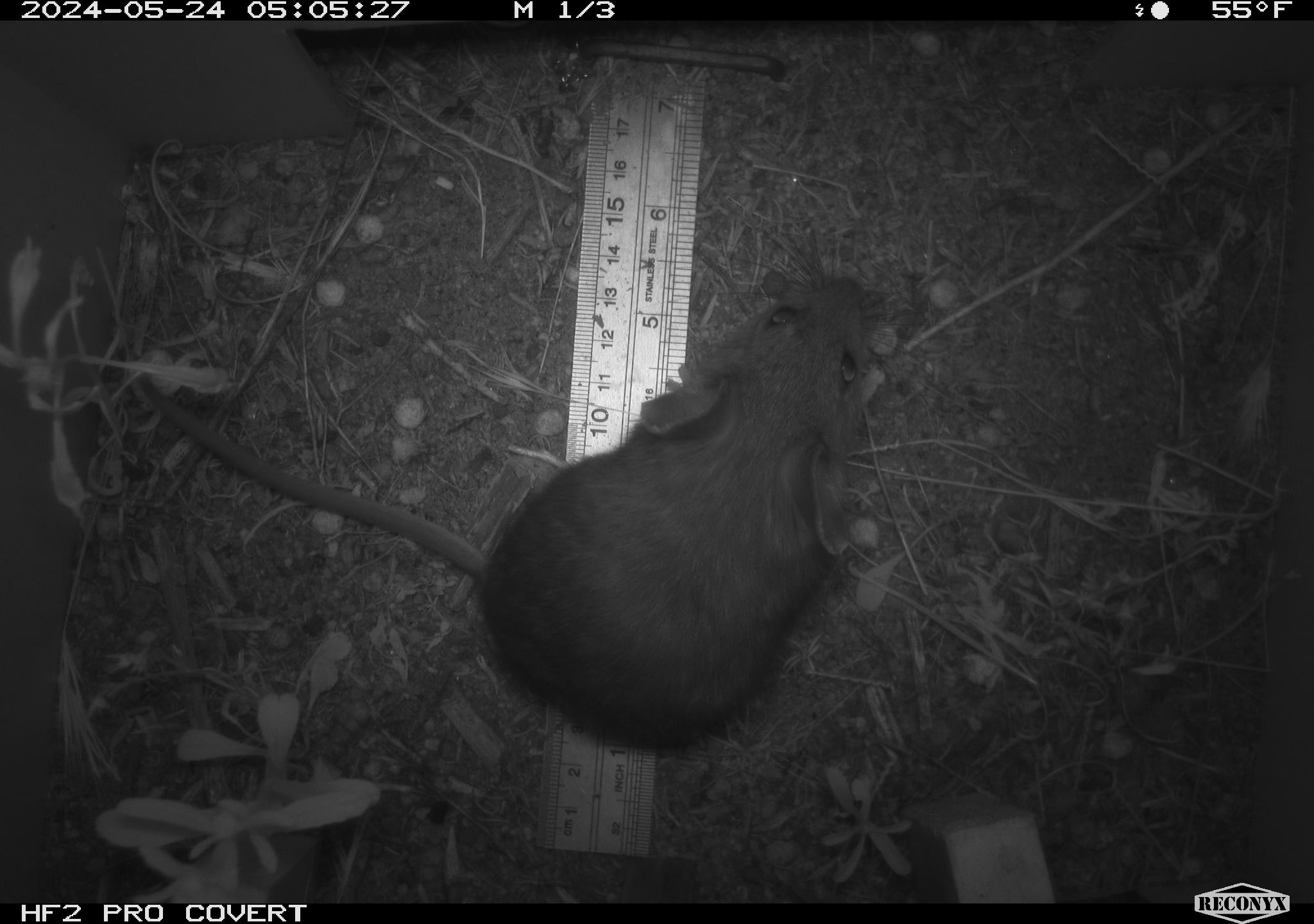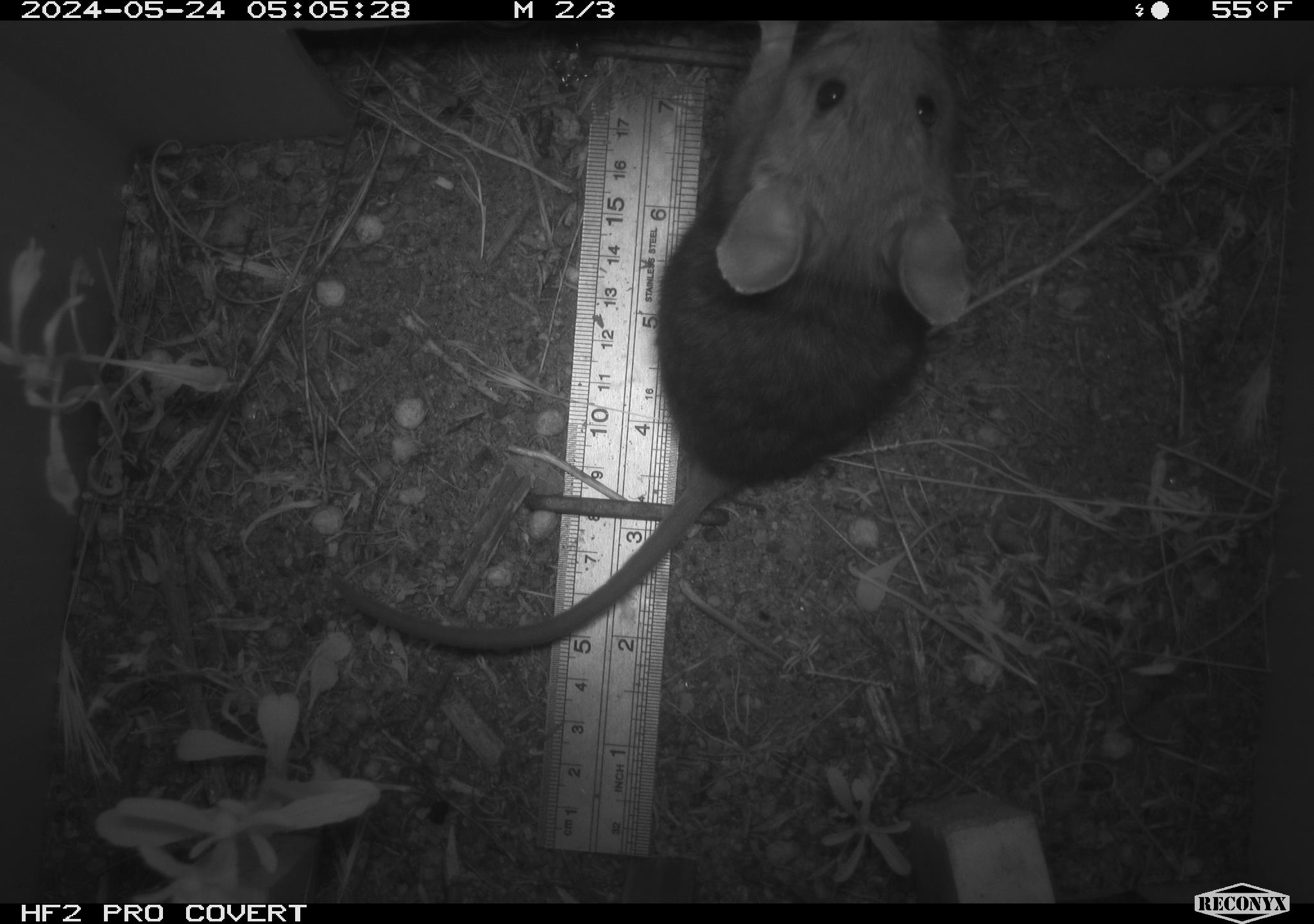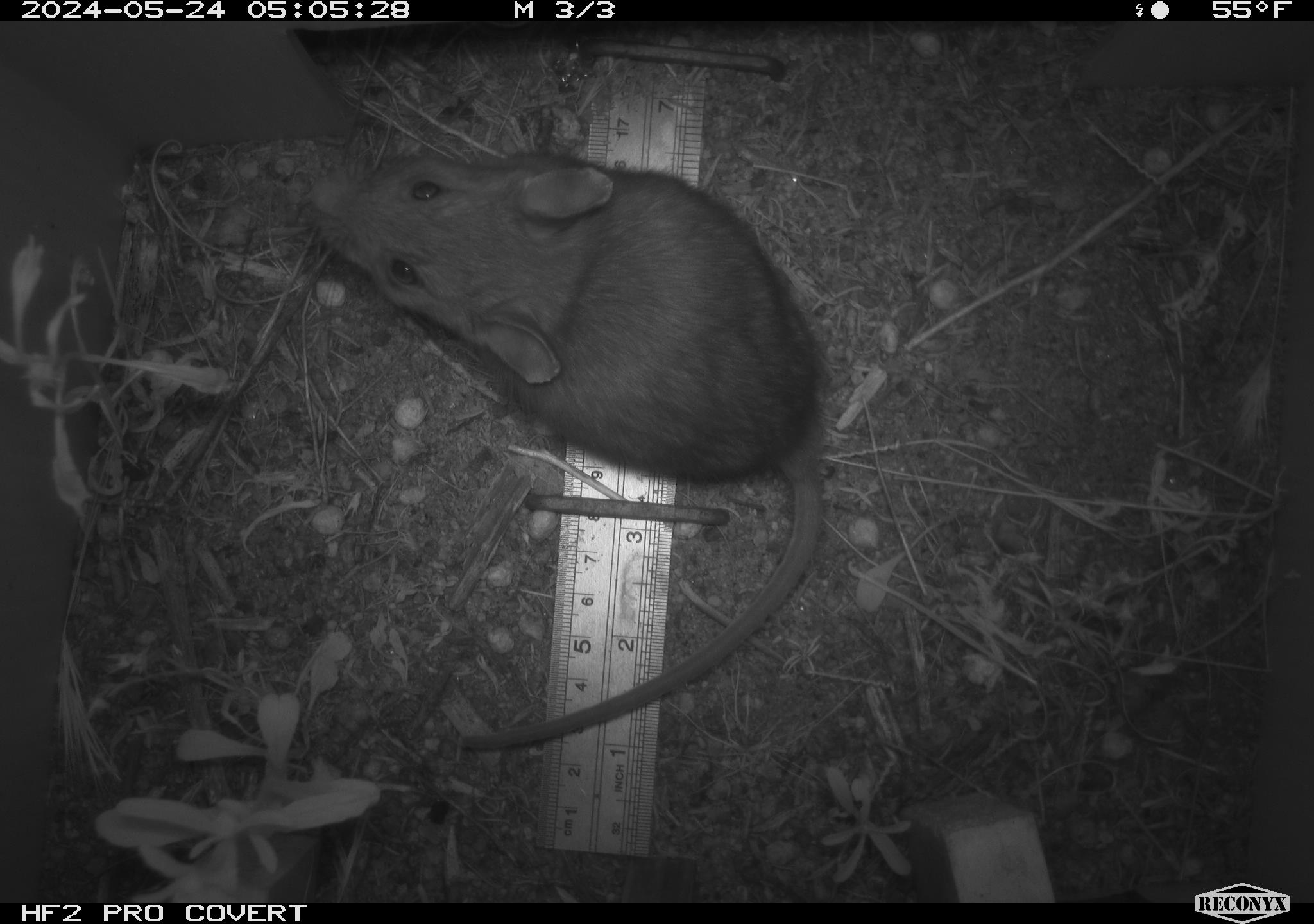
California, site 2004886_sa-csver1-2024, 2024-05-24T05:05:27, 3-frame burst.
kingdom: Animalia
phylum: Chordata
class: Mammalia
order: Rodentia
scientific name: Rodentia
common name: rodent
Rodent (Rodentia).